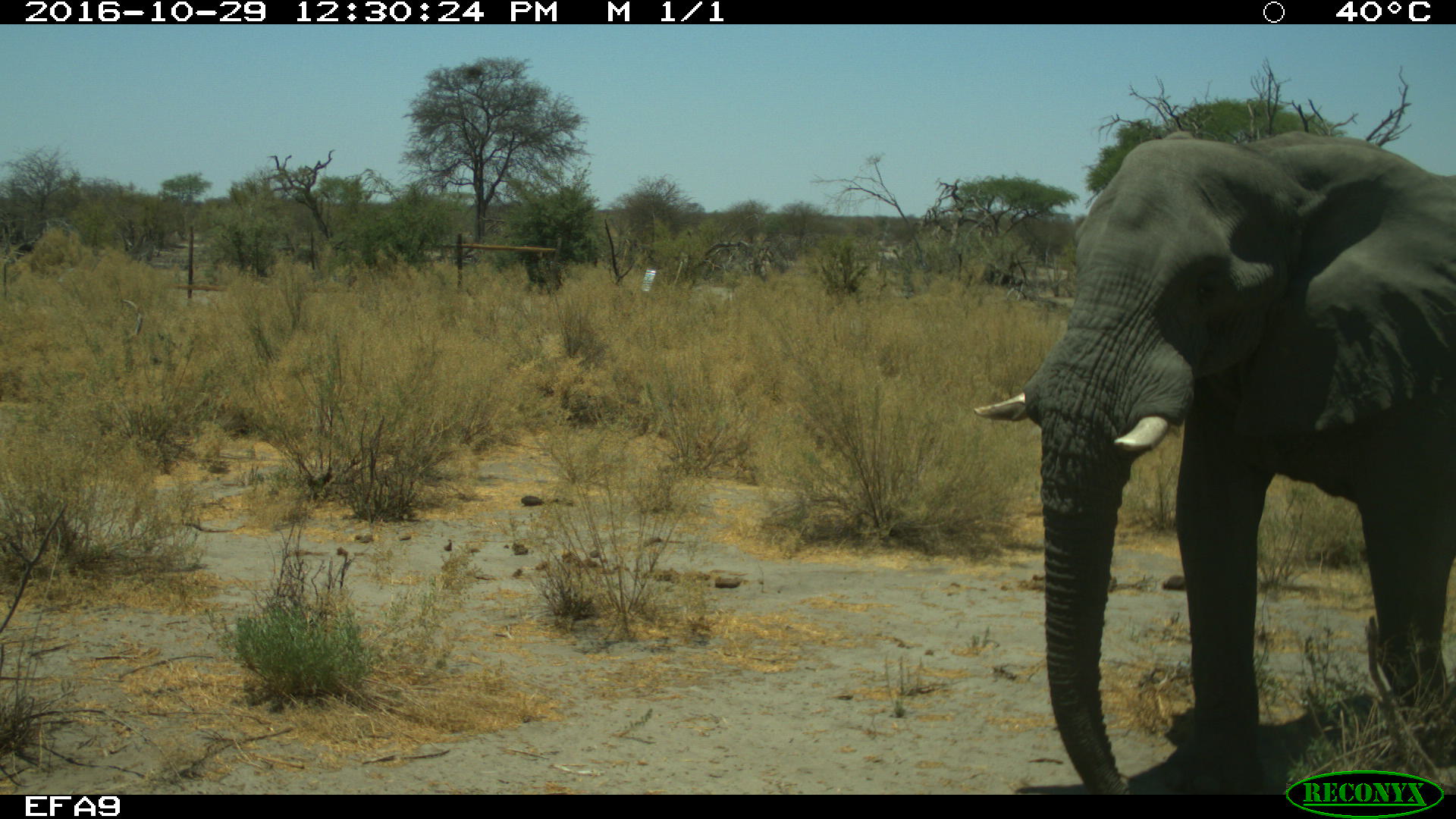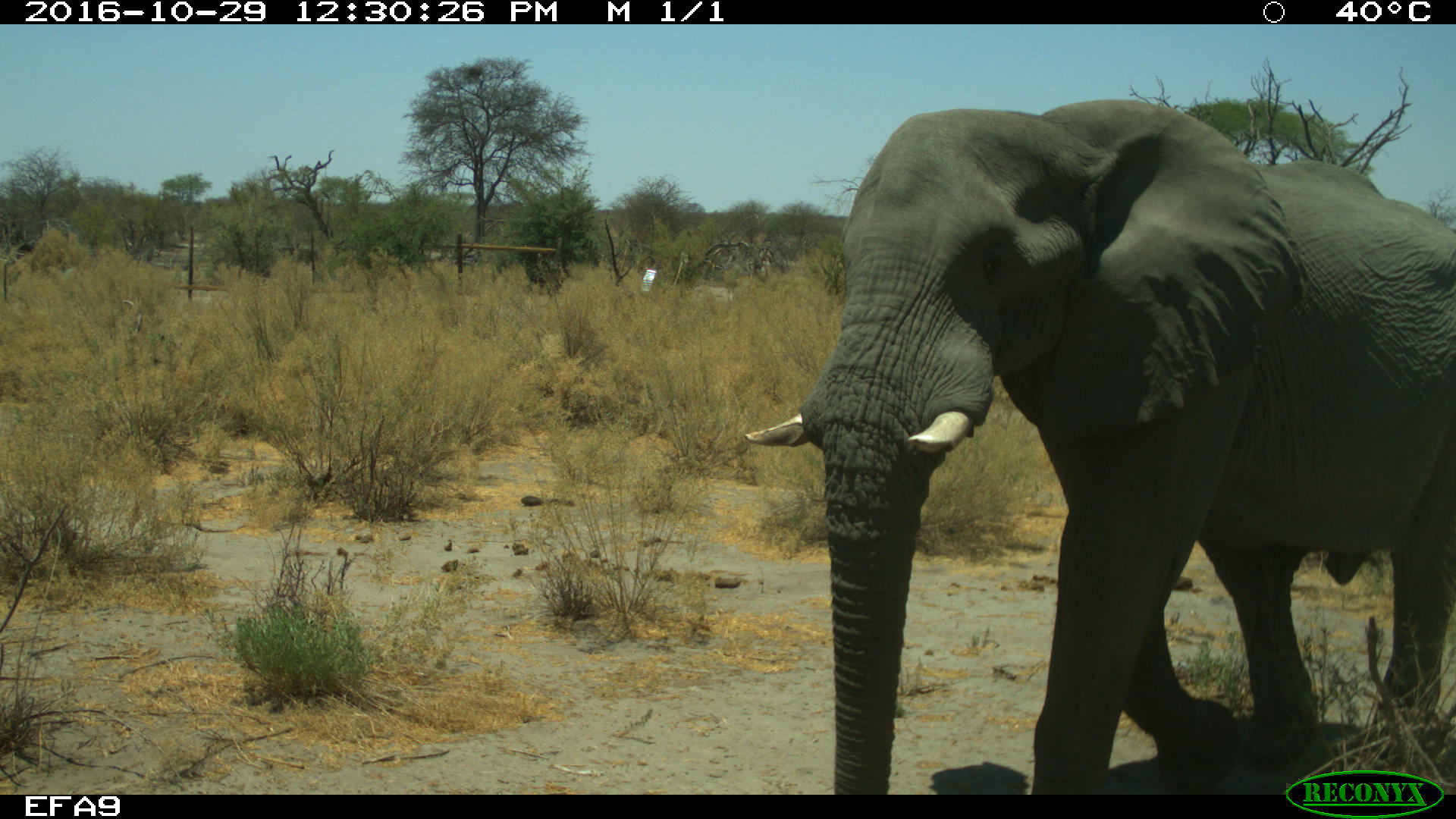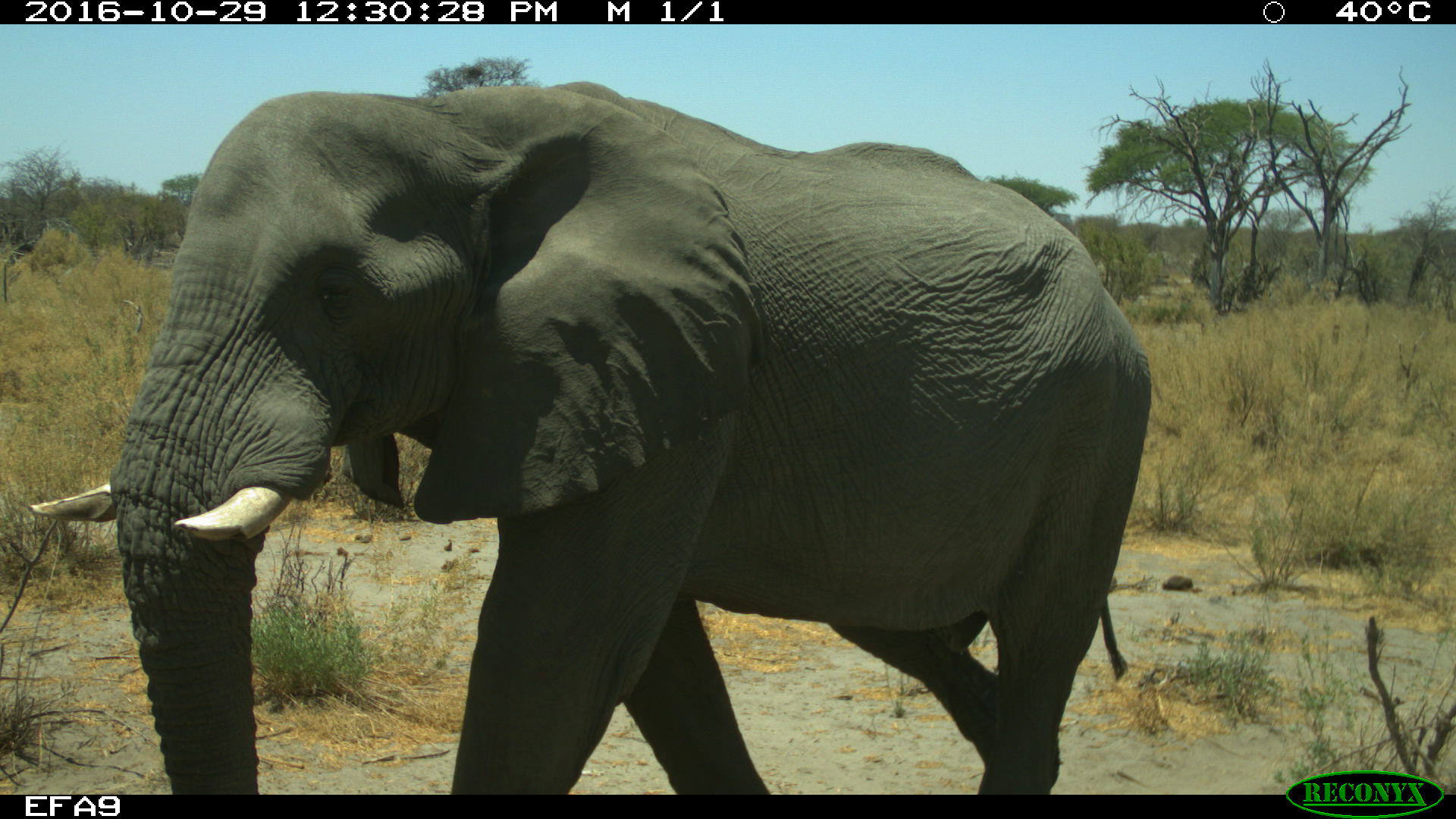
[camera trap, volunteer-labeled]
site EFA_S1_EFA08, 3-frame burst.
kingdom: Animalia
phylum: Chordata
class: Mammalia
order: Proboscidea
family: Elephantidae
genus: Loxodonta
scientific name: Loxodonta africana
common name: african bush elephant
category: elephant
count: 1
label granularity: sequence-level